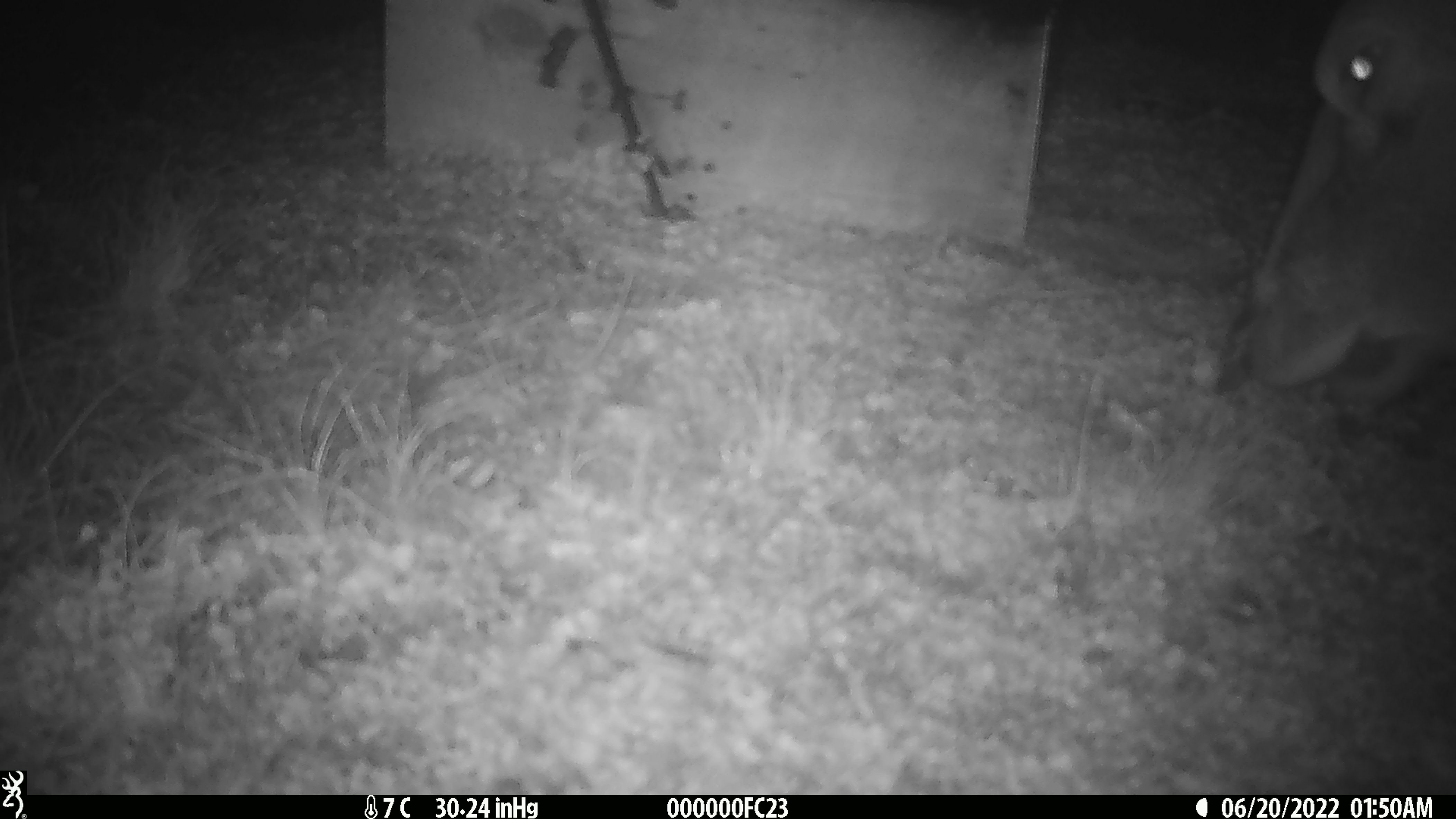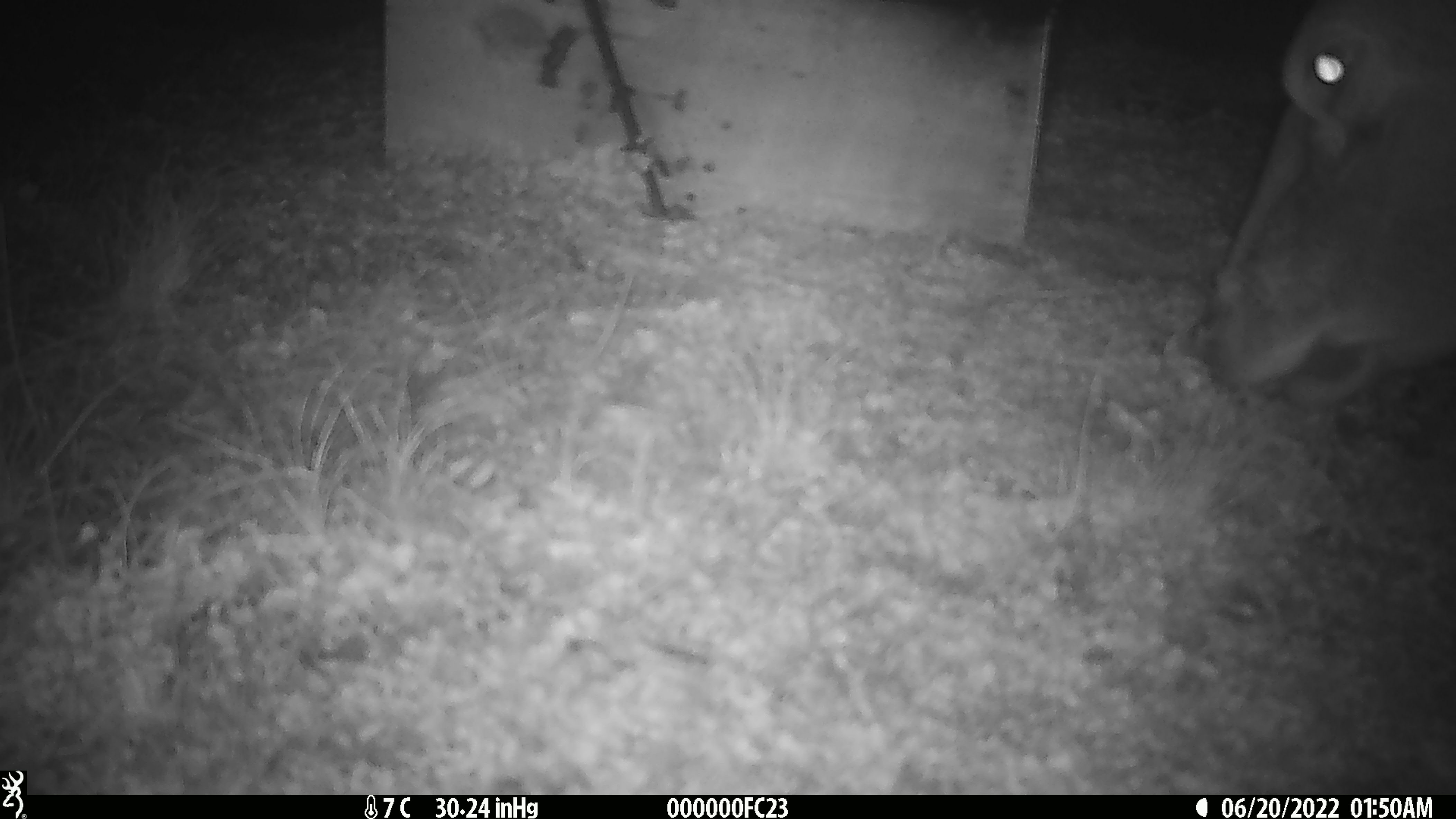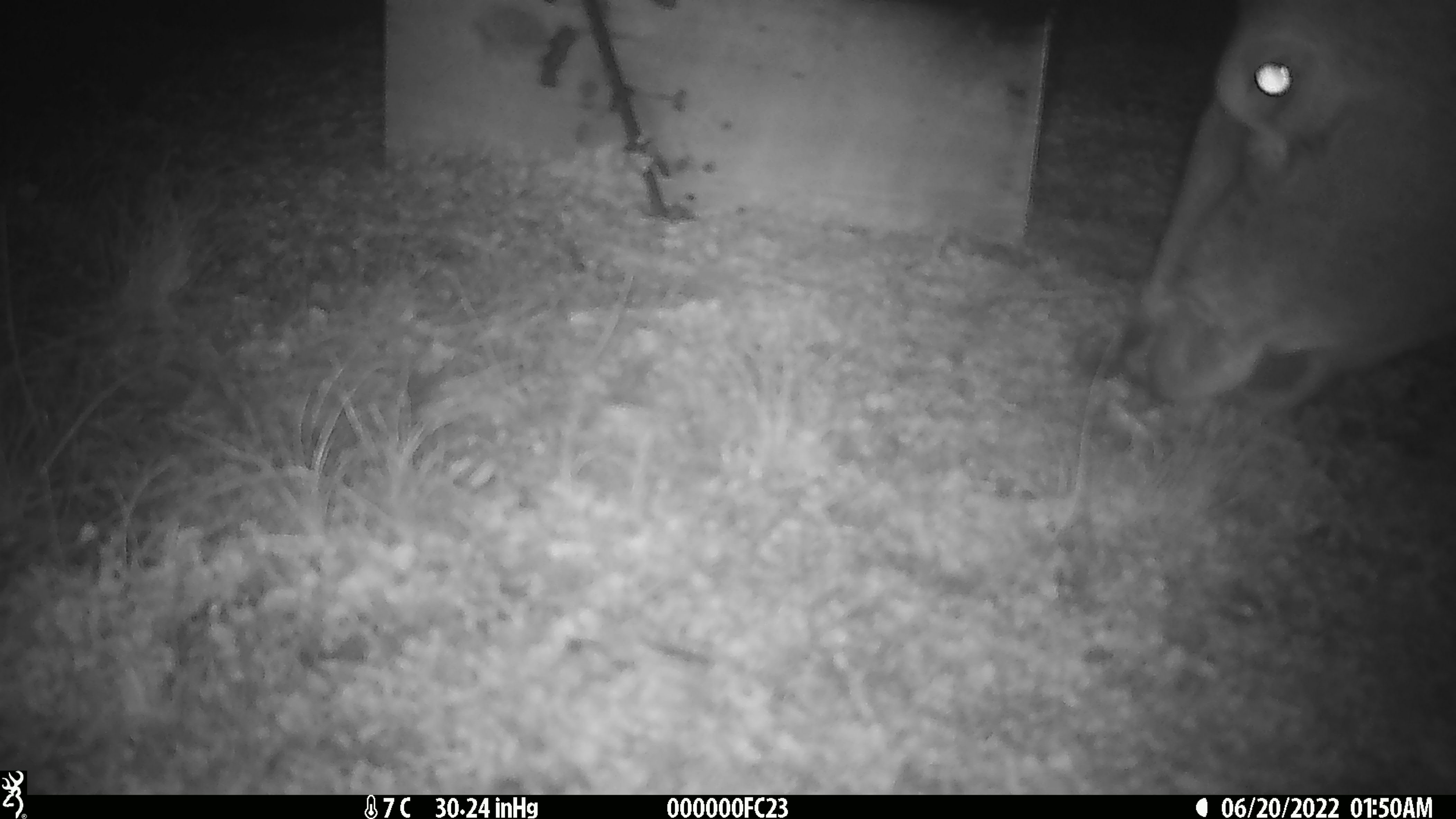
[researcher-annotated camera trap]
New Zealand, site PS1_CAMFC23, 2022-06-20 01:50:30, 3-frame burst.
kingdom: Animalia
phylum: Chordata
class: Mammalia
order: Artiodactyla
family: Cervidae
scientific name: Cervidae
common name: deer